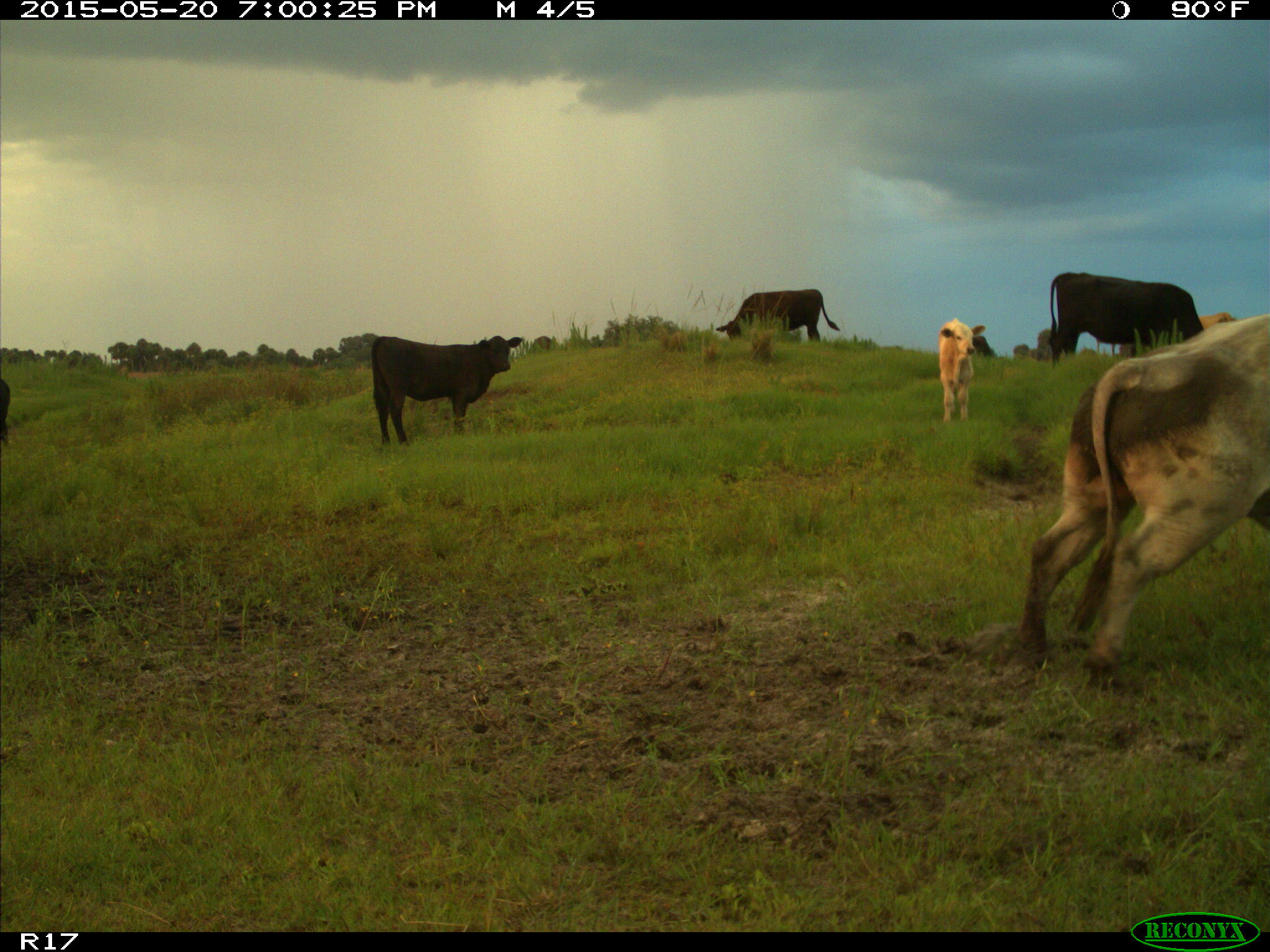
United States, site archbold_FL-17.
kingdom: Animalia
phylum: Chordata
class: Mammalia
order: Artiodactyla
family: Bovidae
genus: Bos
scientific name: Bos taurus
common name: domestic cow